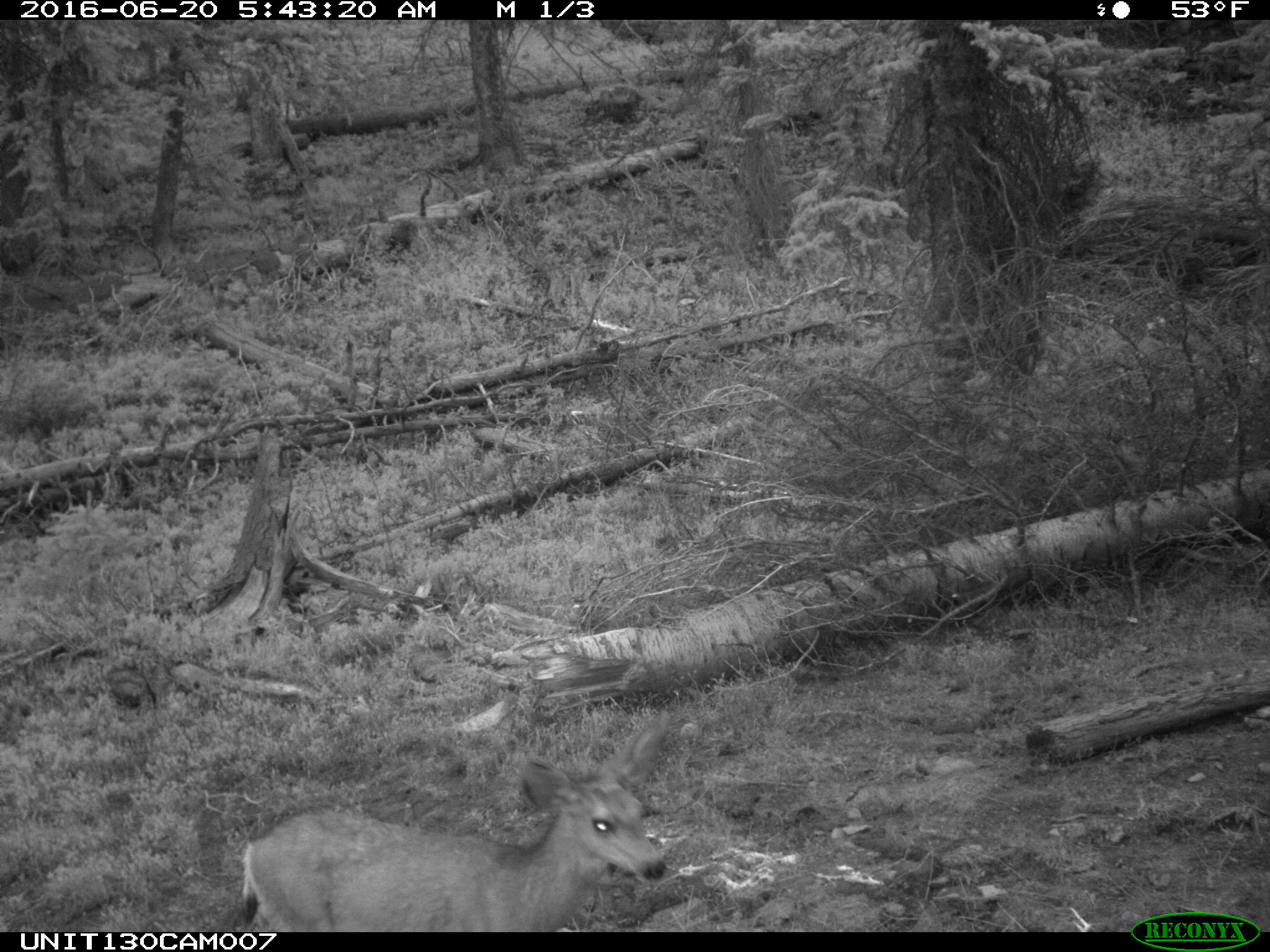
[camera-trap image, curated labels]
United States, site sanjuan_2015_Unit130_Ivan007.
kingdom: Animalia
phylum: Chordata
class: Mammalia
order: Artiodactyla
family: Cervidae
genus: Odocoileus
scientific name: Odocoileus hemionus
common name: mule deer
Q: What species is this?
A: Odocoileus hemionus (mule deer).